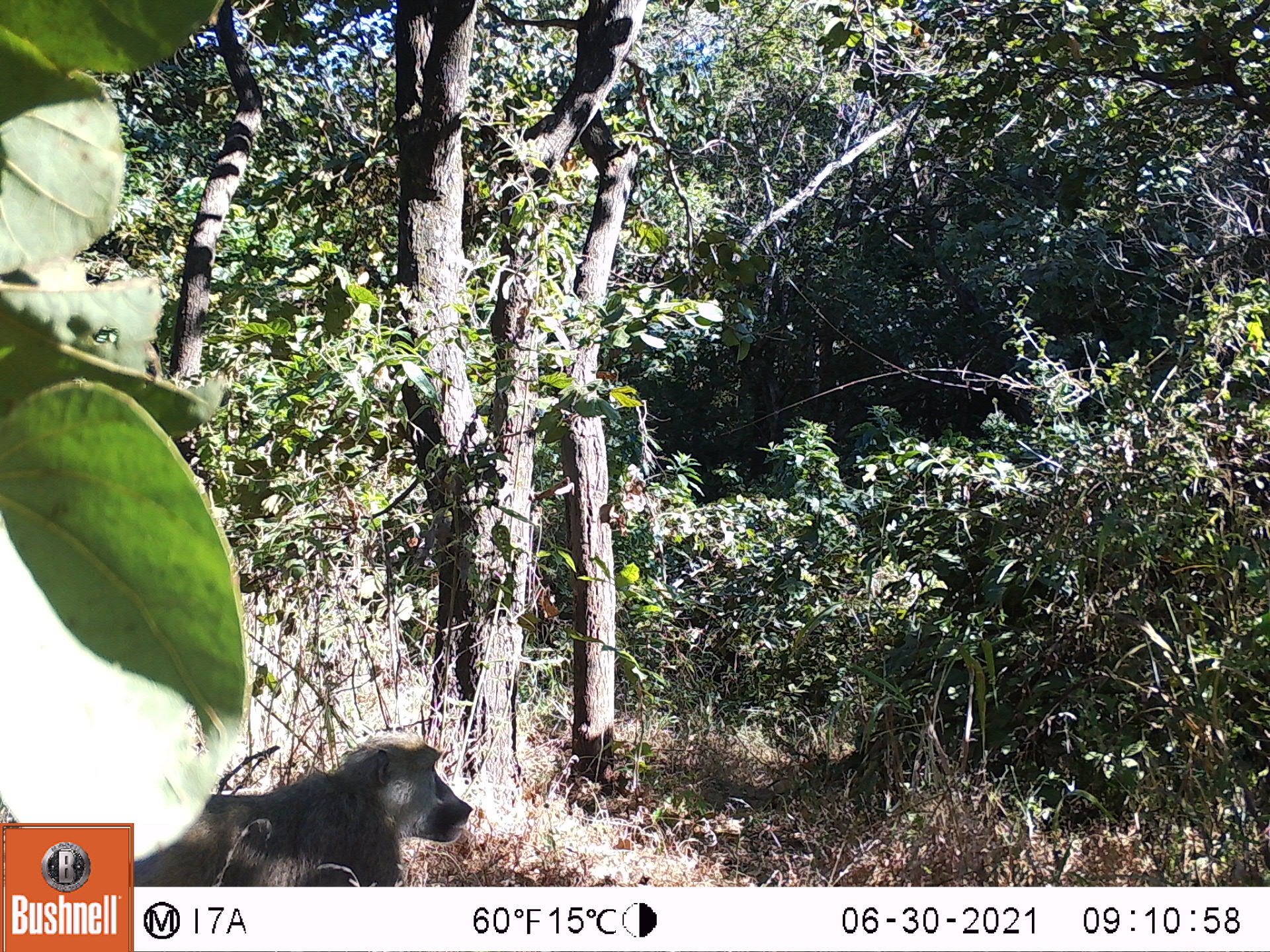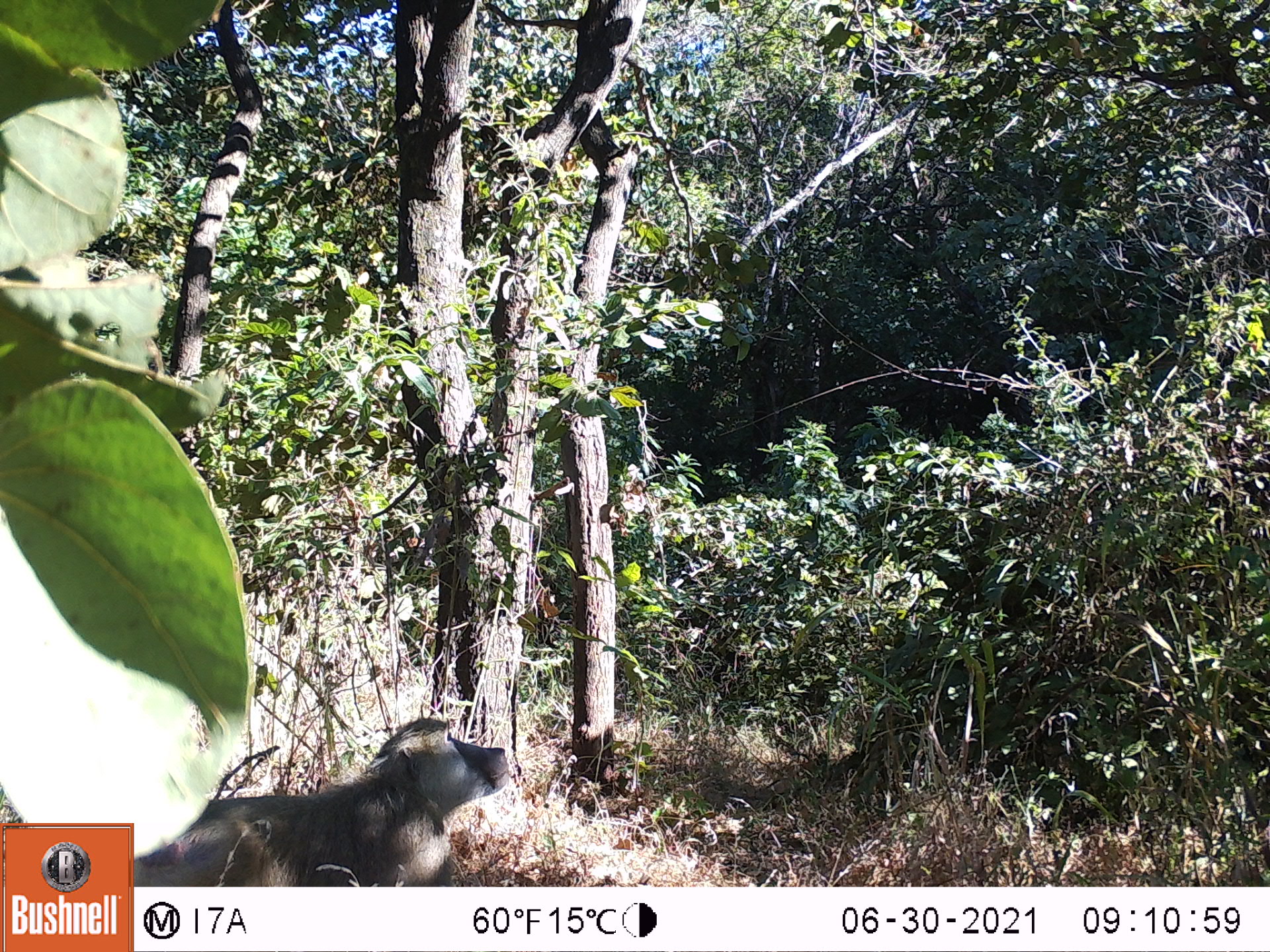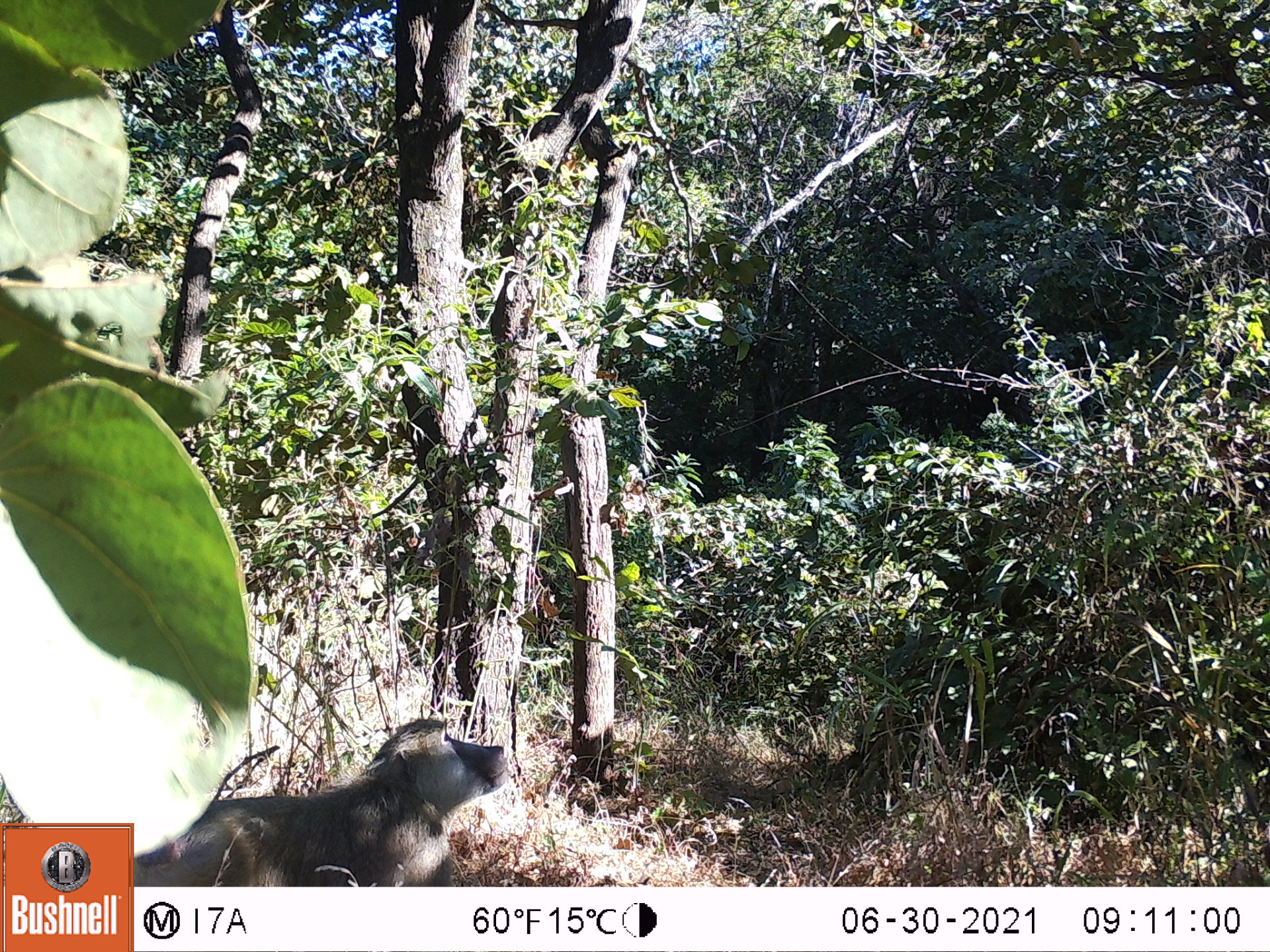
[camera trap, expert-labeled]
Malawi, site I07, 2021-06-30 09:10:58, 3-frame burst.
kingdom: Animalia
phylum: Chordata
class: Mammalia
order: Primates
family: Cercopithecidae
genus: Papio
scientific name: Papio cynocephalus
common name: yellow baboon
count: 1